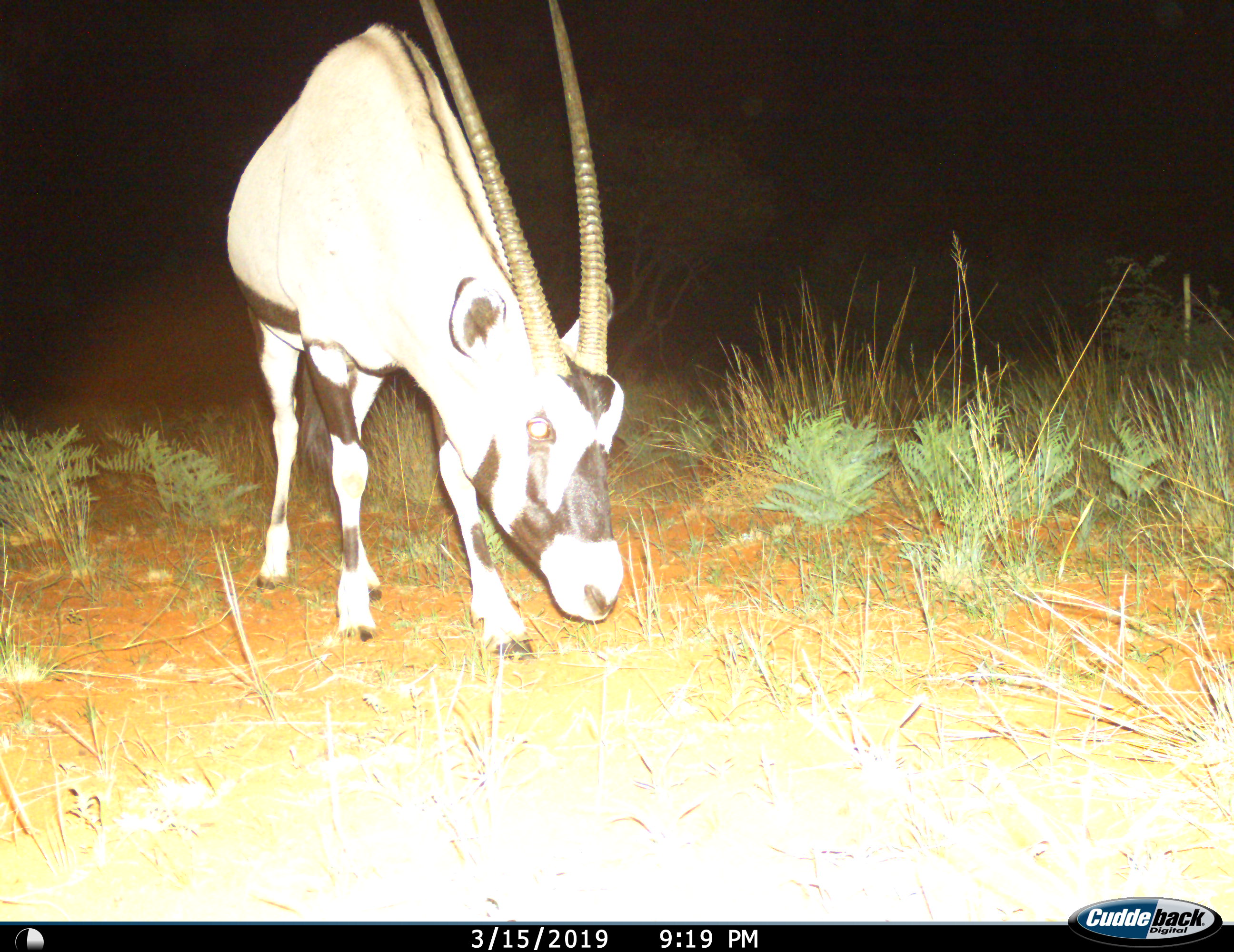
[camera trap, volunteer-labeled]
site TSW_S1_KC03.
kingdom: Animalia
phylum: Chordata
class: Mammalia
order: Artiodactyla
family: Bovidae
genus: Oryx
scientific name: Oryx gazella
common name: gemsbok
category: oryx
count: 1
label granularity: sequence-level